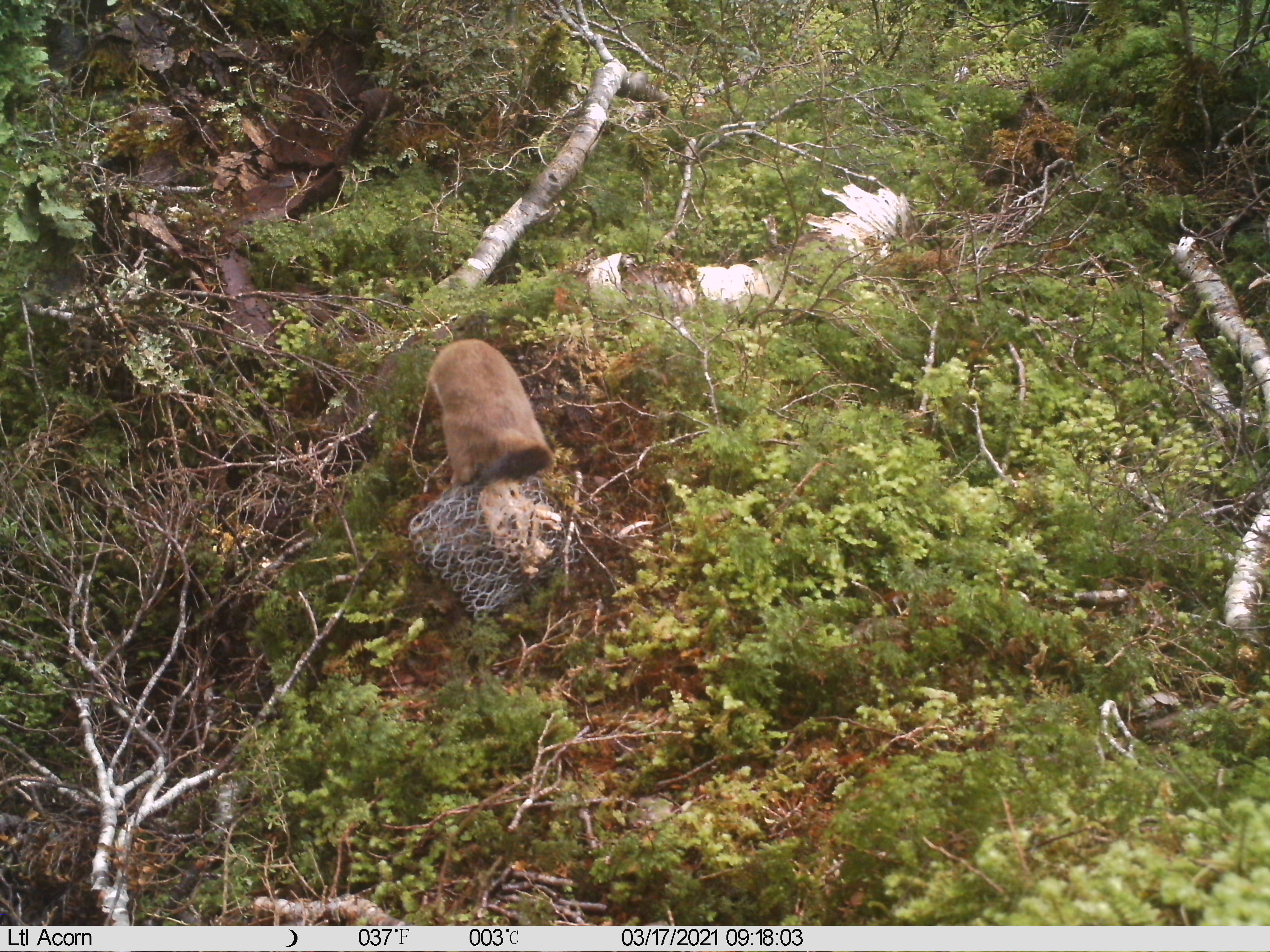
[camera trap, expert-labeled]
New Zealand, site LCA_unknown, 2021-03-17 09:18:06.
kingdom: Animalia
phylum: Chordata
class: Mammalia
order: Carnivora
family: Mustelidae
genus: Mustela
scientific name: Mustela erminea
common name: stoat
Stoat (Mustela erminea).